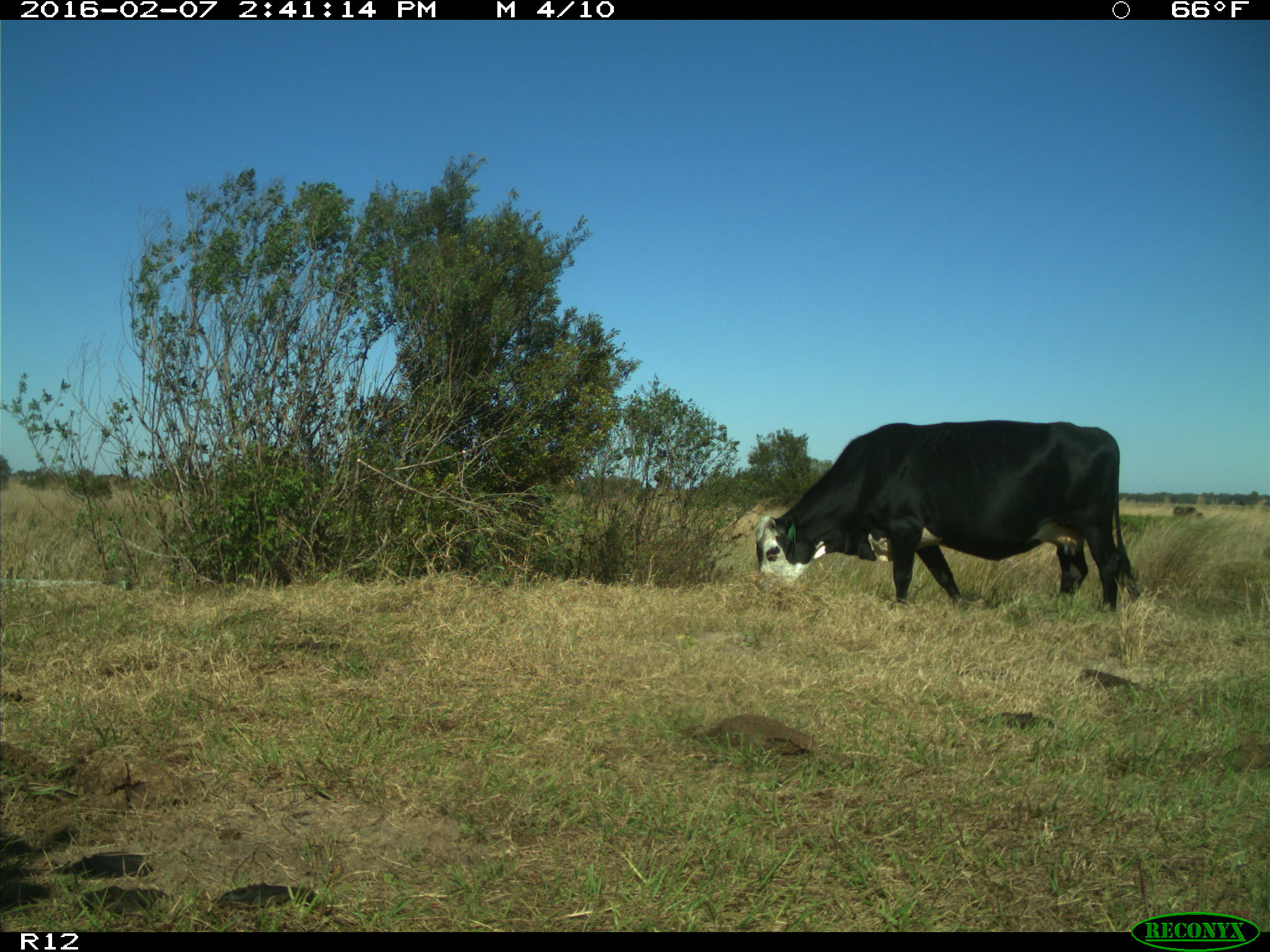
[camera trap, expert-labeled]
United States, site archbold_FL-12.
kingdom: Animalia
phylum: Chordata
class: Mammalia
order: Artiodactyla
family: Bovidae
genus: Bos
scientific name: Bos taurus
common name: domestic cow